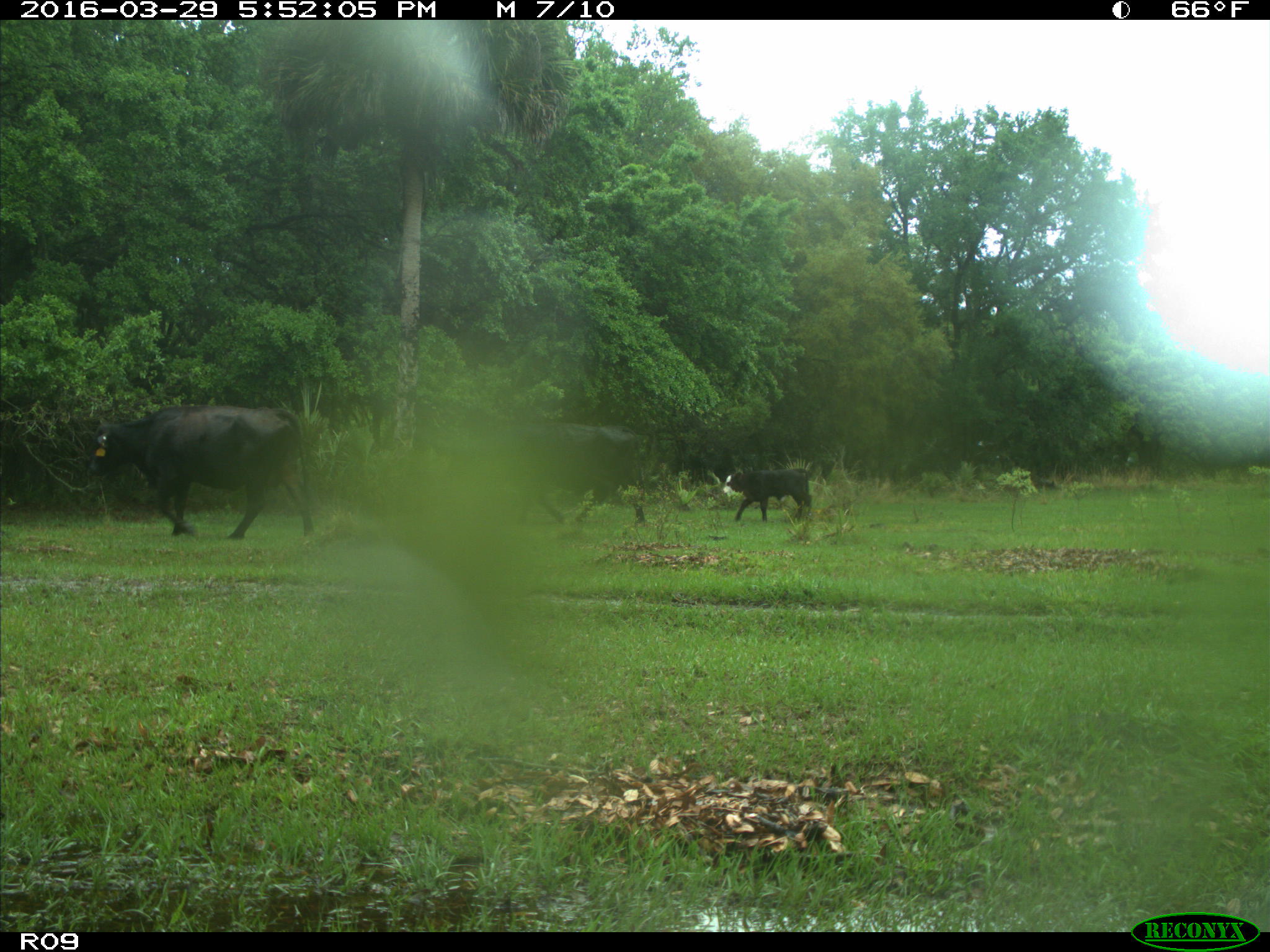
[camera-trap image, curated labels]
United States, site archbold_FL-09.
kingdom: Animalia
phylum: Chordata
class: Mammalia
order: Artiodactyla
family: Bovidae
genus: Bos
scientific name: Bos taurus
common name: domestic cow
Bos taurus (domestic cow).